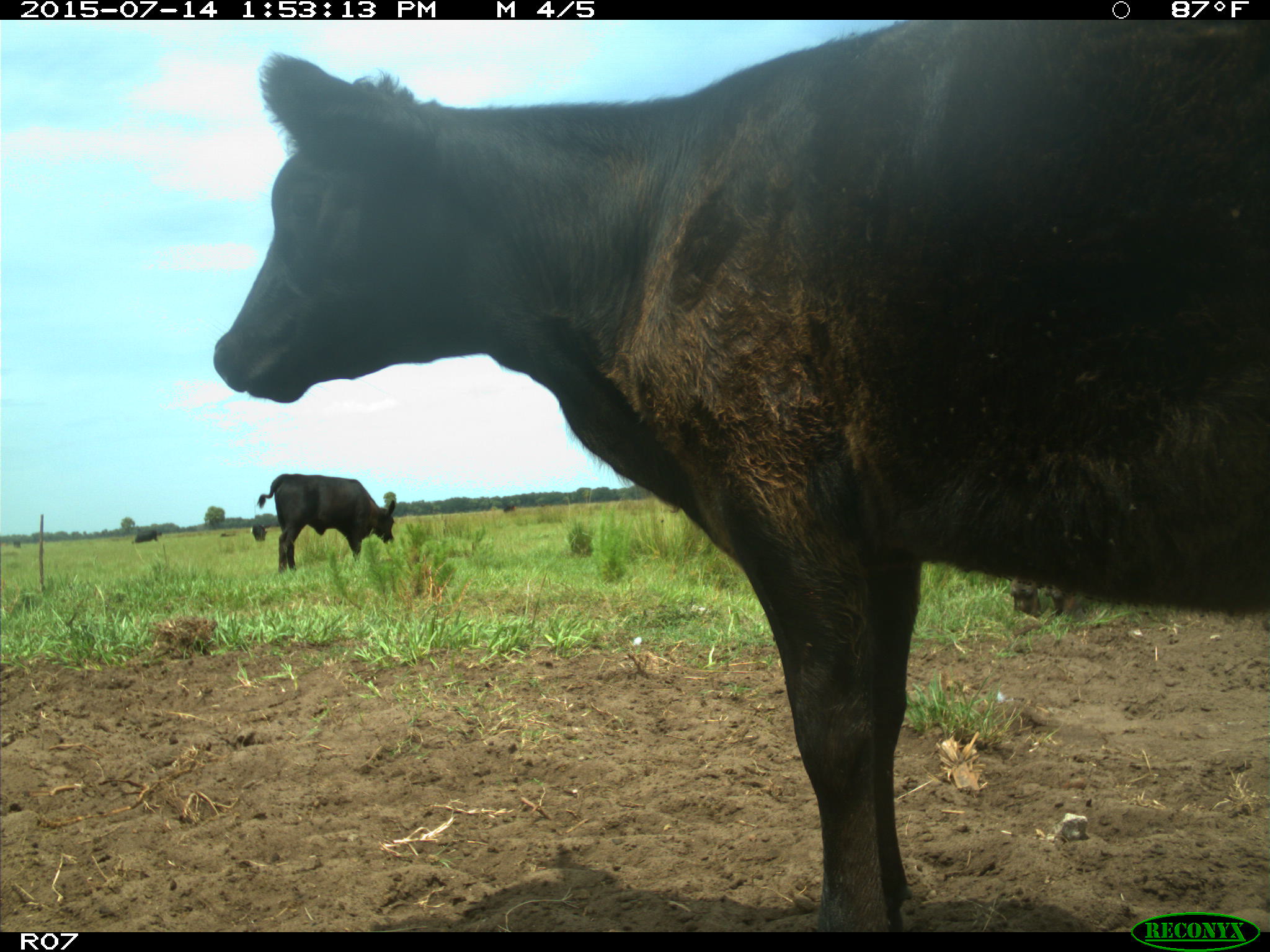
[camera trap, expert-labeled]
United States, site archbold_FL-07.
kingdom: Animalia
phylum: Chordata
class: Mammalia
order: Artiodactyla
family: Bovidae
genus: Bos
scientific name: Bos taurus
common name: domestic cow